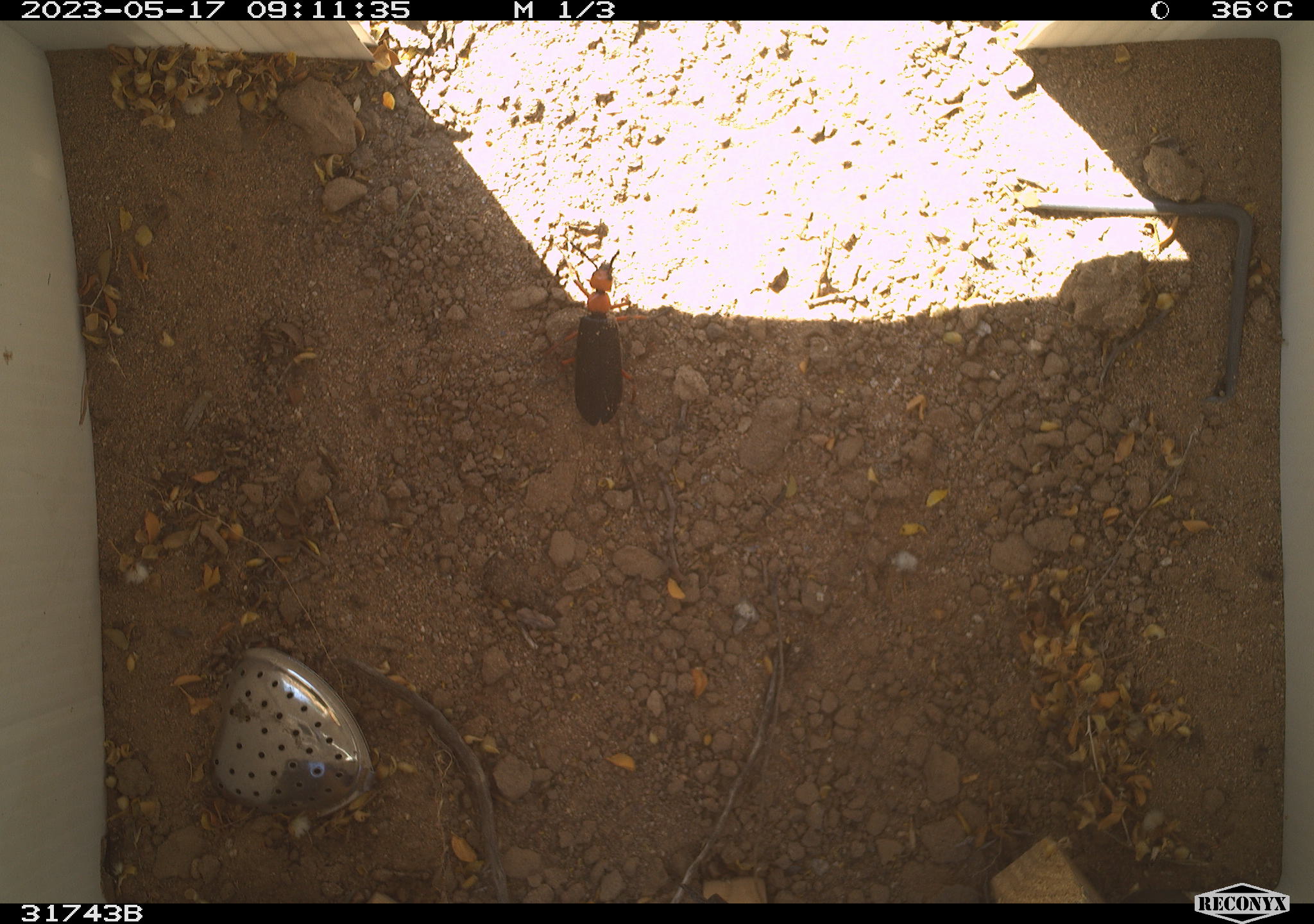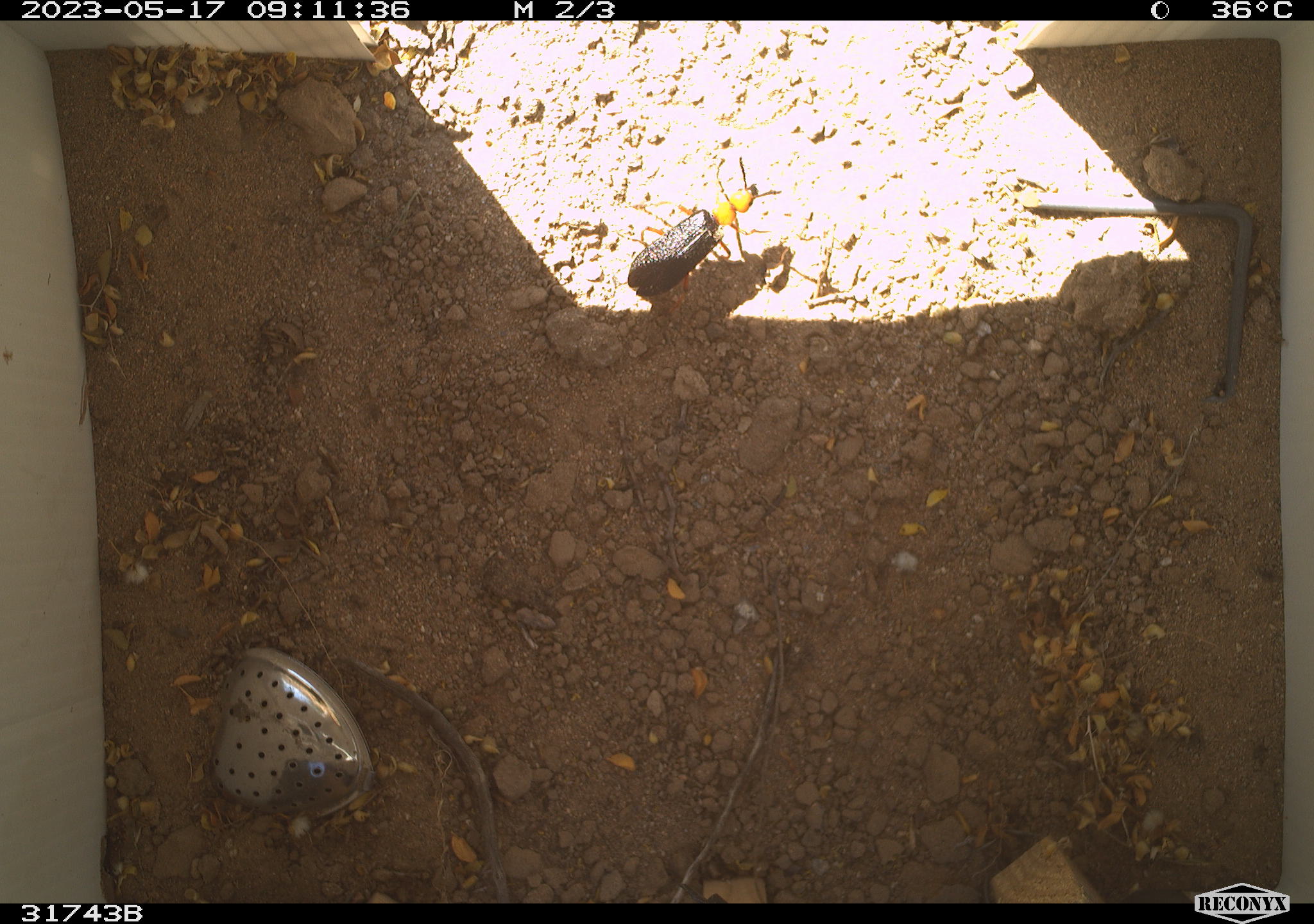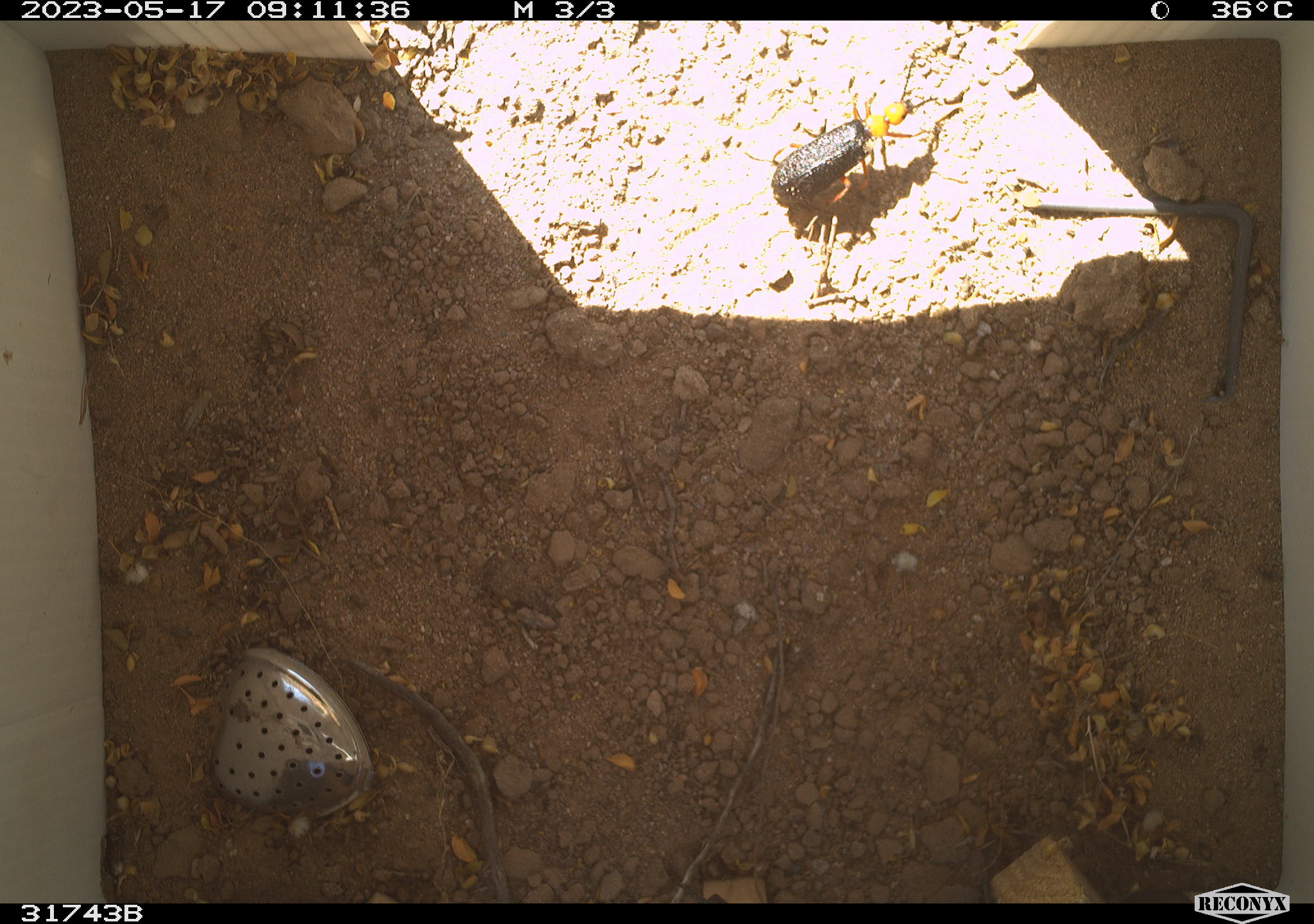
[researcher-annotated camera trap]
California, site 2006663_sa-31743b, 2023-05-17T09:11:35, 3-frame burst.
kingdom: Animalia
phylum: Arthropoda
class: Insecta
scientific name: Insecta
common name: insect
Insect (Insecta).